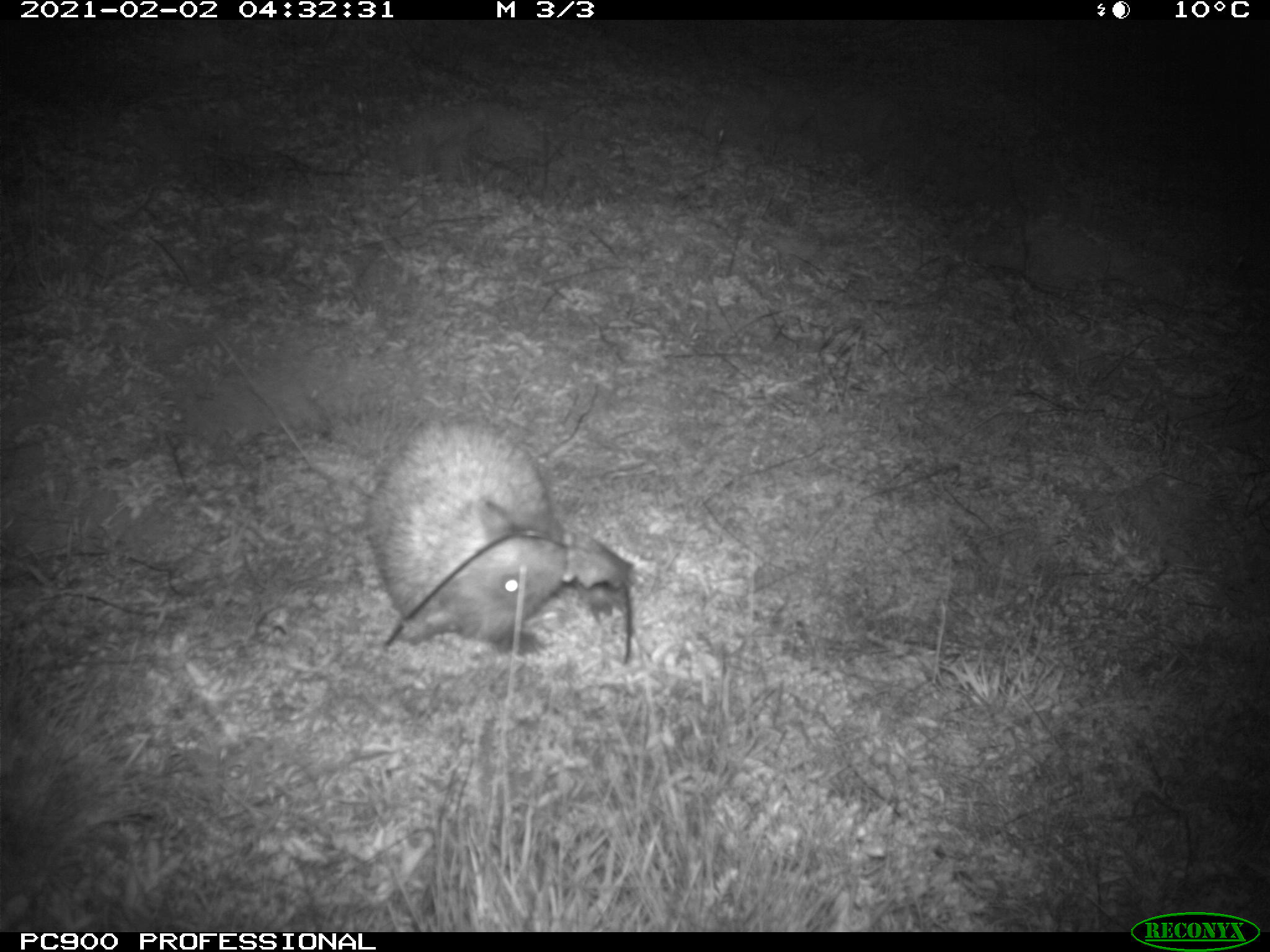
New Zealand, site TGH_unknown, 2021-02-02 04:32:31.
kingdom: Animalia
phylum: Chordata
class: Mammalia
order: Eulipotyphla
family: Erinaceidae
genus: Erinaceus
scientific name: Erinaceus europaeus europaeus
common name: european hedgehog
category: hedgehog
Hedgehog (european hedgehog) (Erinaceus europaeus europaeus).